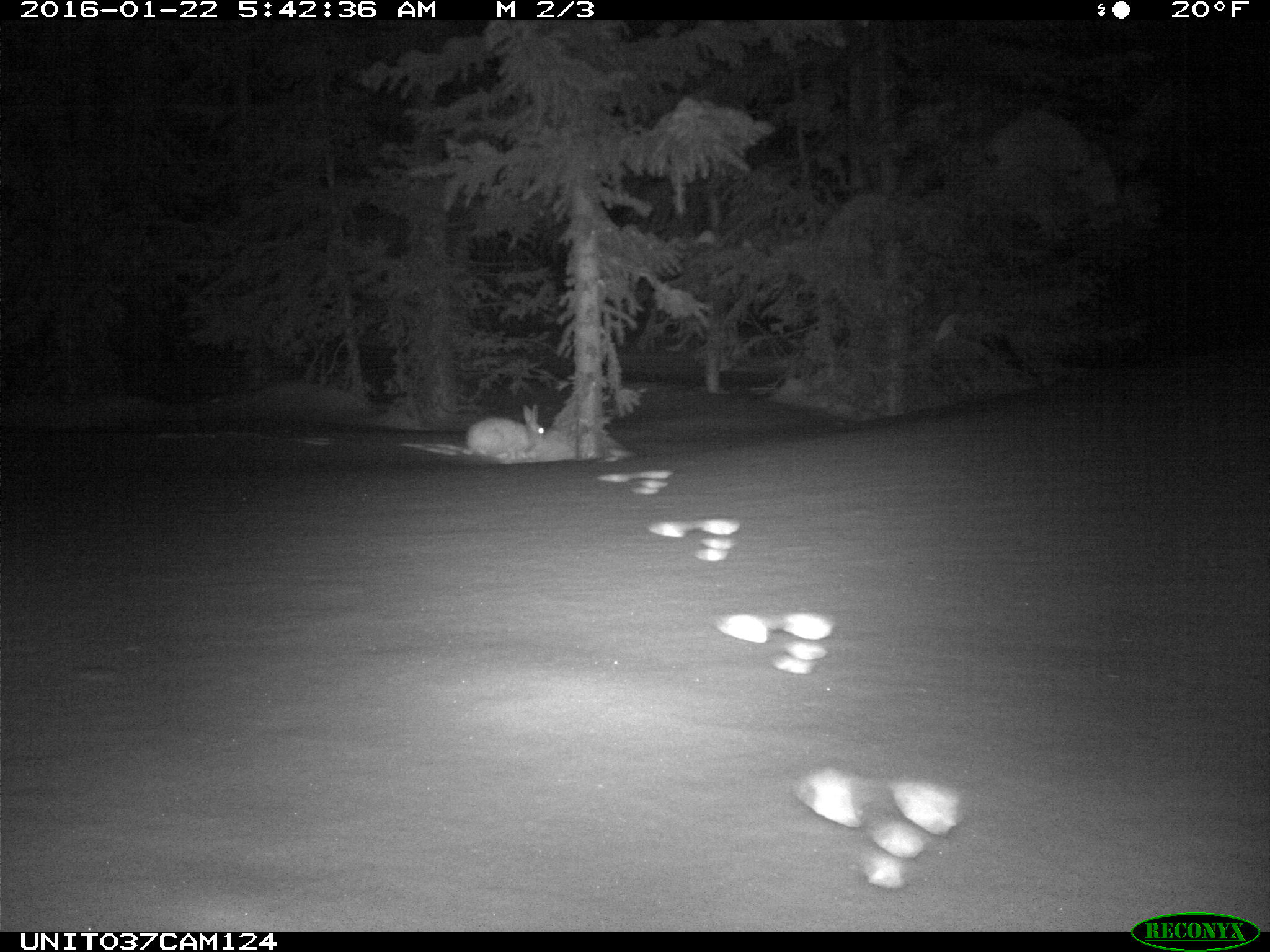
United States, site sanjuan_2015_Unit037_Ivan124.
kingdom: Animalia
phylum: Chordata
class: Mammalia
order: Lagomorpha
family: Leporidae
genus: Lepus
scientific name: Lepus americanus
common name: snowshoe hare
Lepus americanus (snowshoe hare).